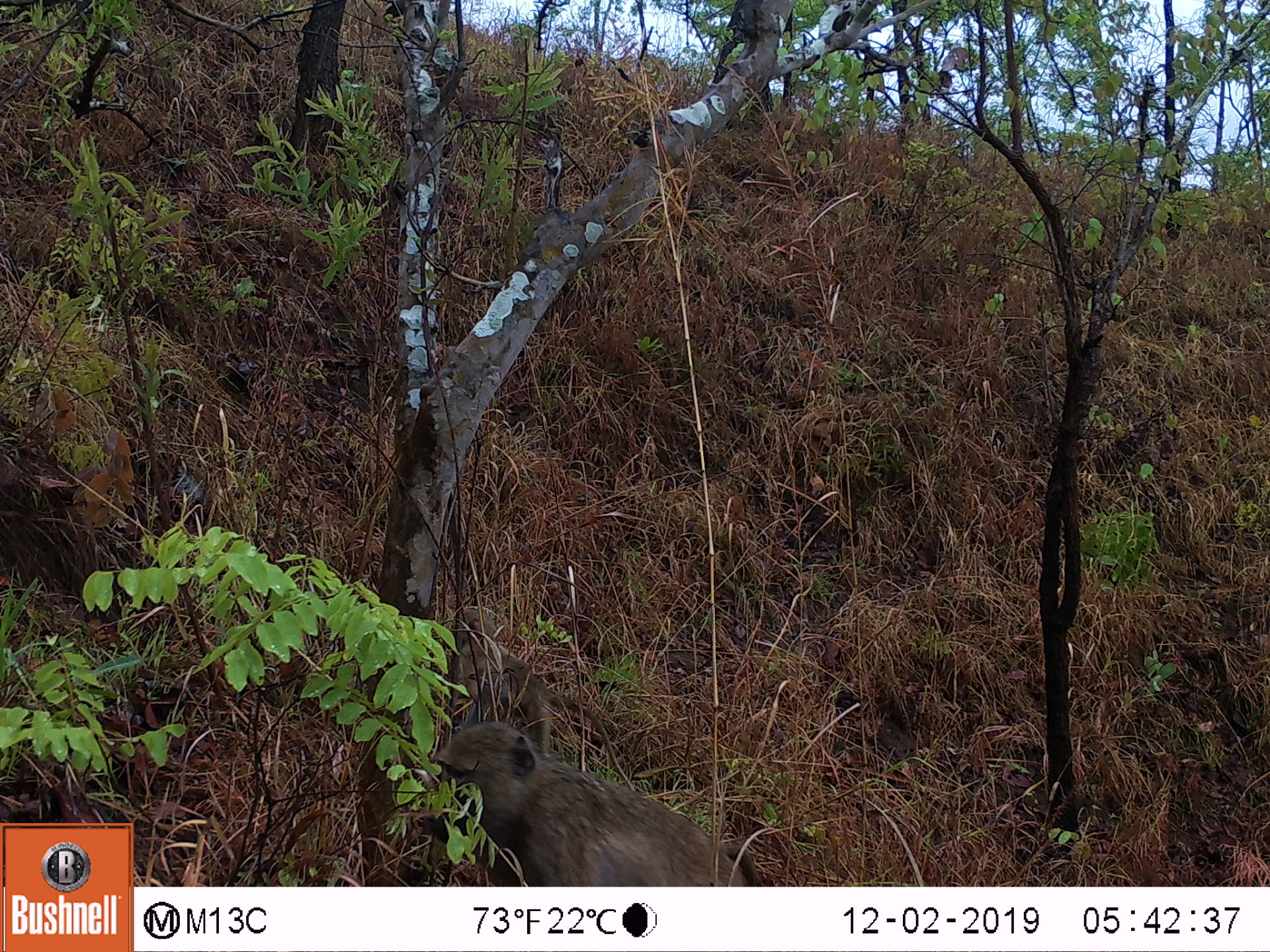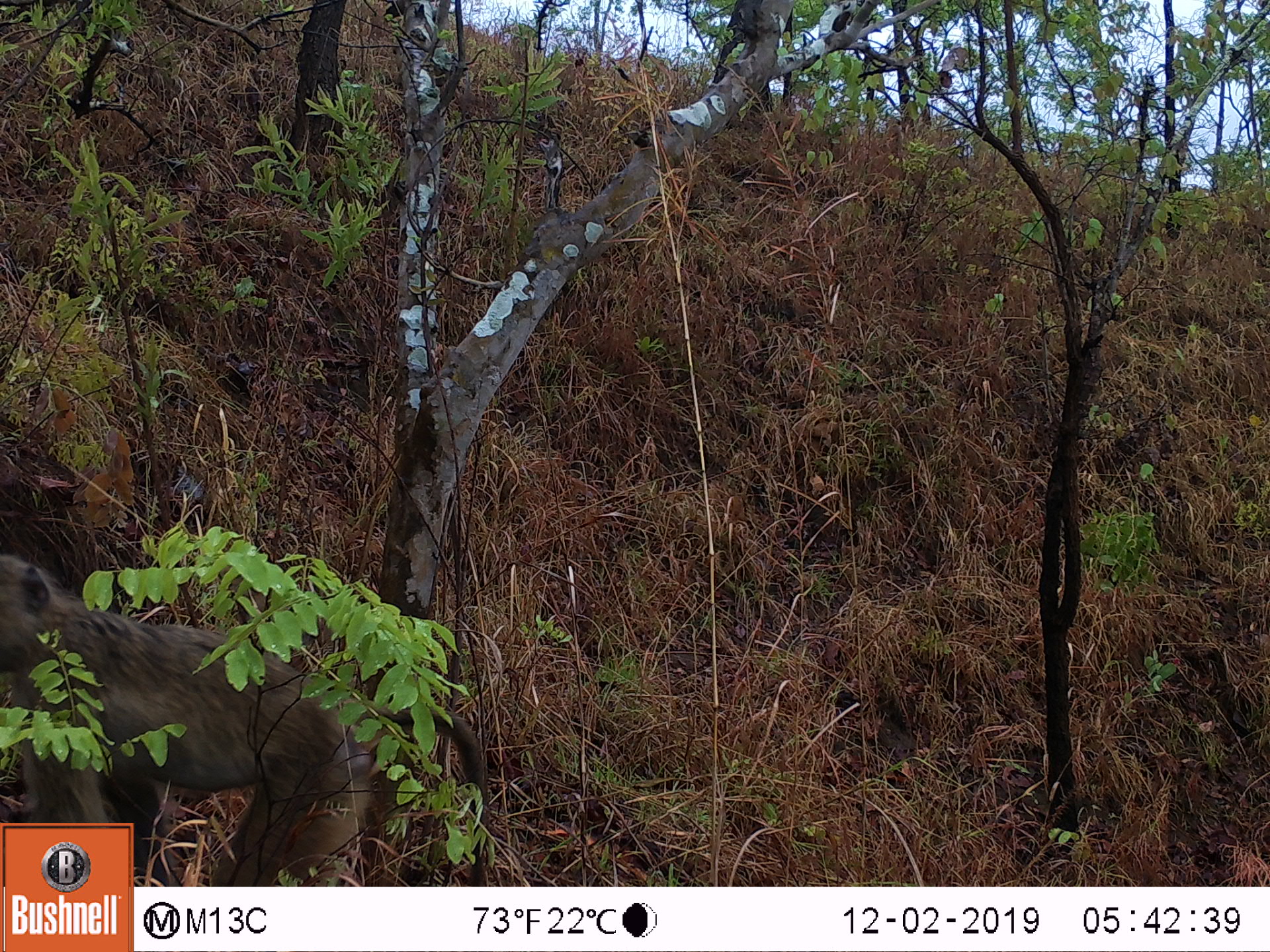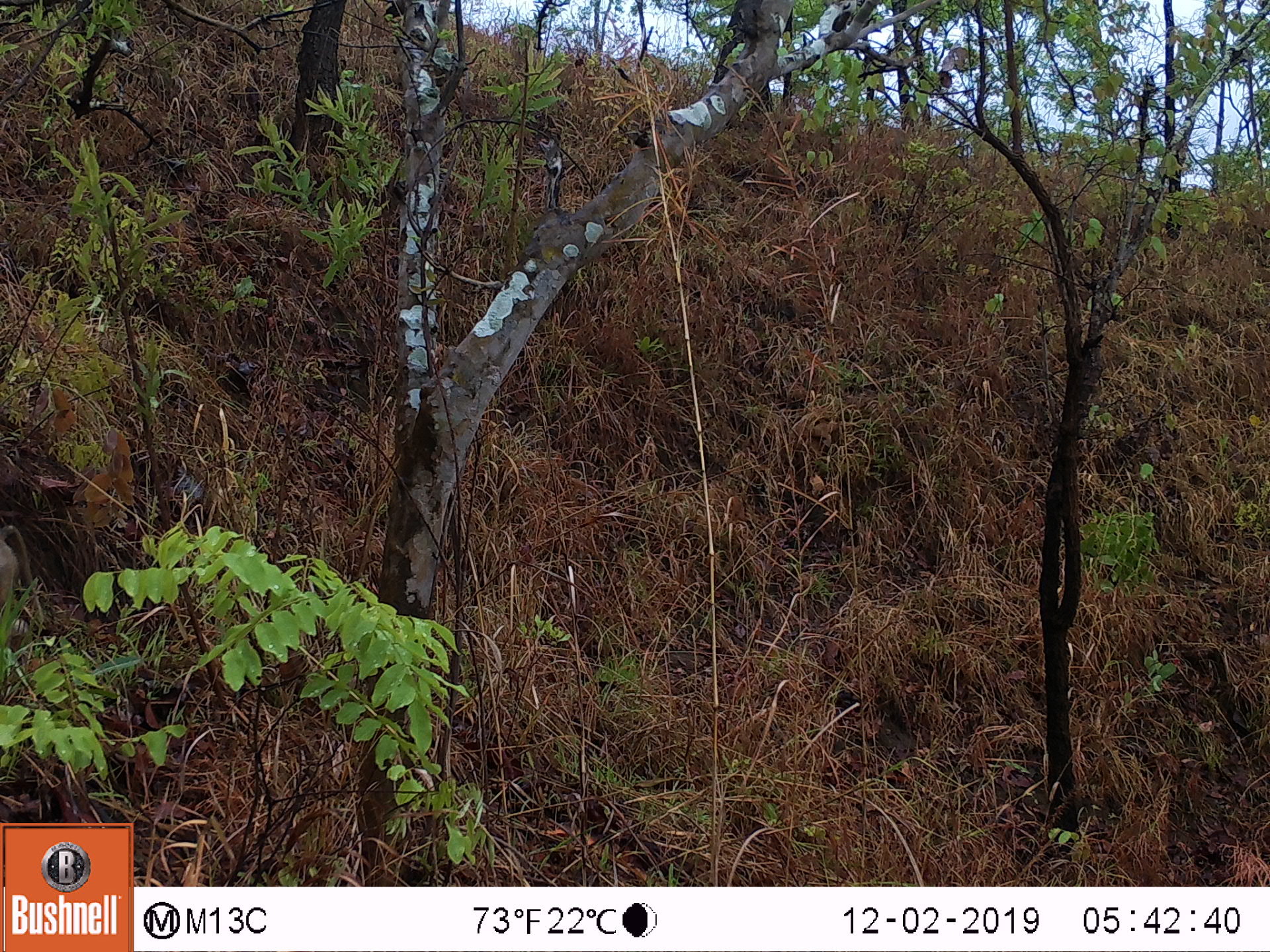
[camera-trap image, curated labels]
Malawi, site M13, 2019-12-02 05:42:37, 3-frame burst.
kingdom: Animalia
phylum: Chordata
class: Mammalia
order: Primates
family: Cercopithecidae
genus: Papio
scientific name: Papio cynocephalus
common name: yellow baboon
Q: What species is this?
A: Yellow baboon (Papio cynocephalus).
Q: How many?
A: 1.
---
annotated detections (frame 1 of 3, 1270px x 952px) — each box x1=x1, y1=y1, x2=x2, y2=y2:
yellow baboon: x1=418, y1=718, x2=745, y2=883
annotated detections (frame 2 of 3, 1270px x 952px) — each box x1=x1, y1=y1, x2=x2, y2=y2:
yellow baboon: x1=0, y1=543, x2=487, y2=818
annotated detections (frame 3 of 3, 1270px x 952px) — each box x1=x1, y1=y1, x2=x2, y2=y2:
yellow baboon: x1=0, y1=522, x2=48, y2=637